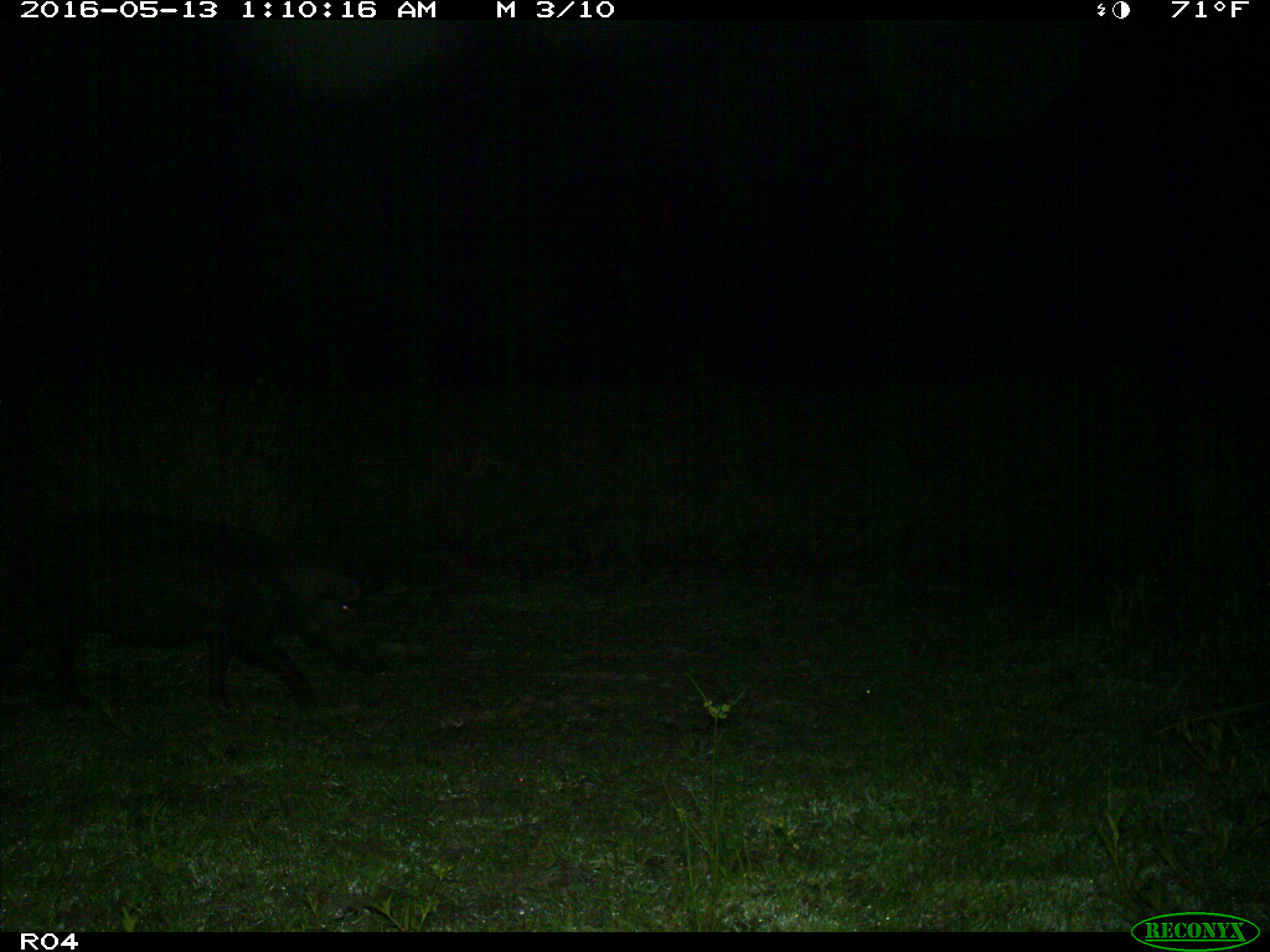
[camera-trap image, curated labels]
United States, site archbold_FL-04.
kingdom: Animalia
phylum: Chordata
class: Mammalia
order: Artiodactyla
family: Suidae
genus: Sus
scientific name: Sus scrofa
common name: wild boar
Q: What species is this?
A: Sus scrofa (wild boar).